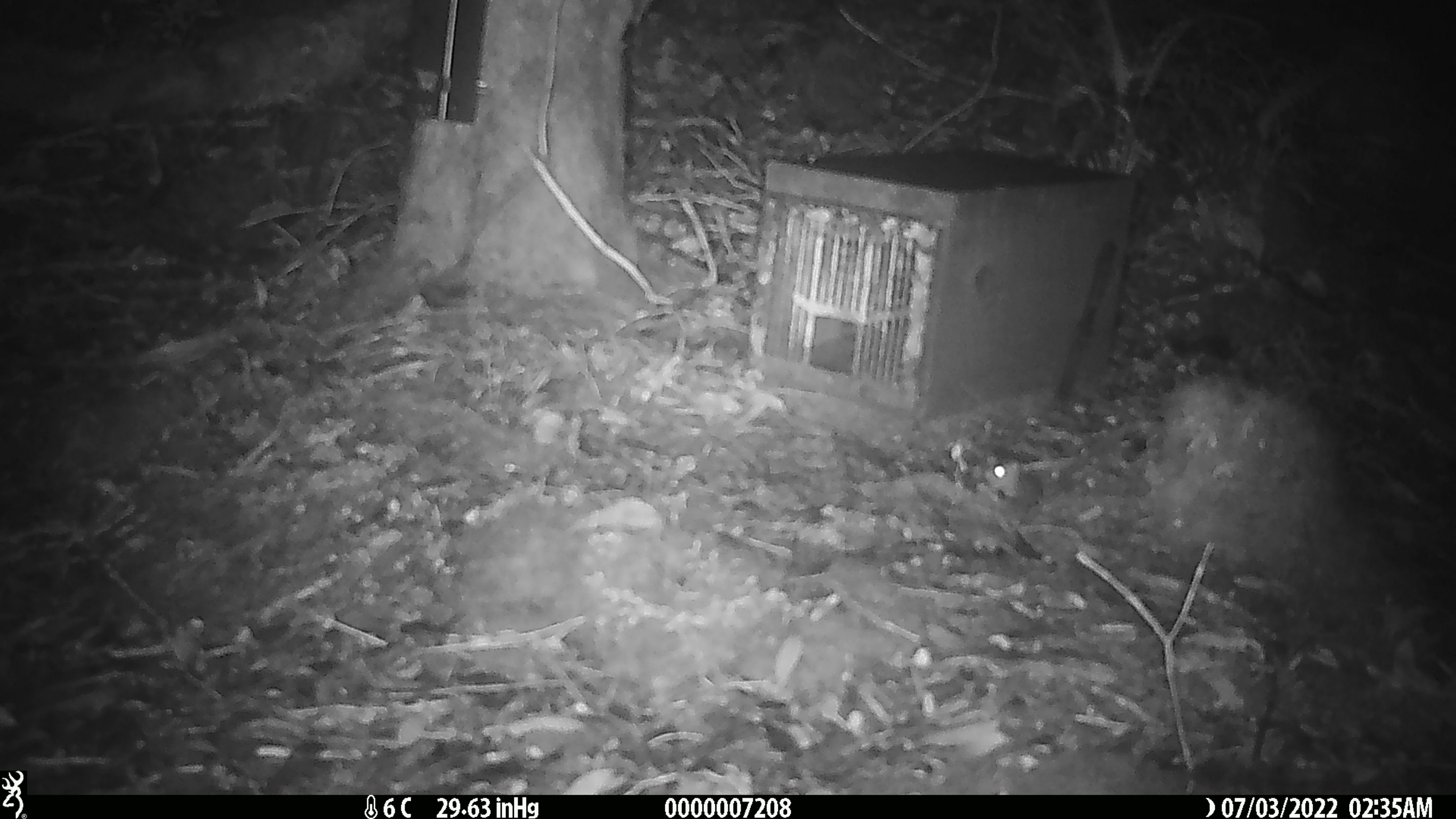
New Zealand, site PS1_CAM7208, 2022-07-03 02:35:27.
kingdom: Animalia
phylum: Chordata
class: Mammalia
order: Rodentia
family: Muridae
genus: Mus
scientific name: Mus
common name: mouse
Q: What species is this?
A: Mouse (Mus).